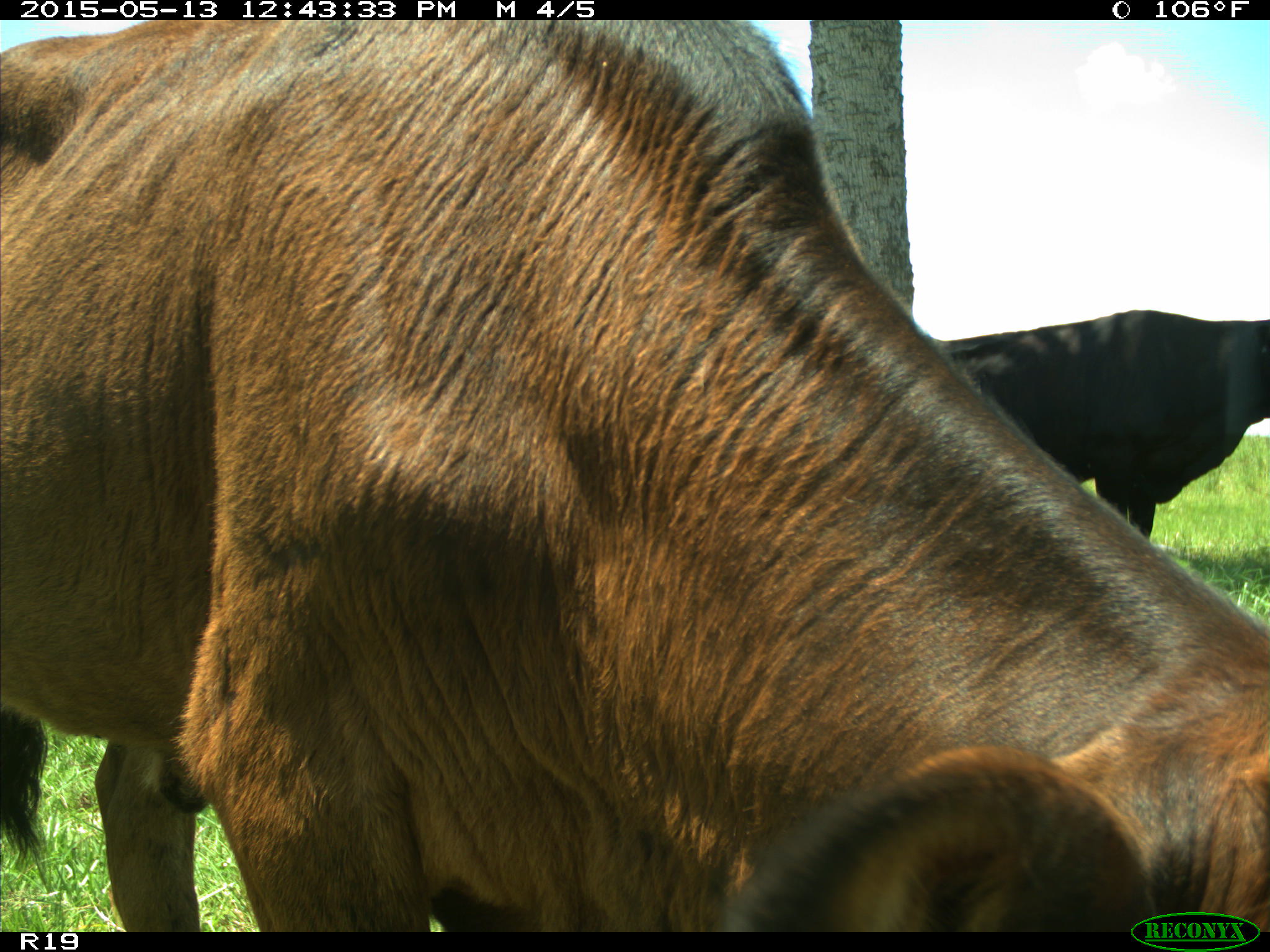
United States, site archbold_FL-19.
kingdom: Animalia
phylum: Chordata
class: Mammalia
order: Artiodactyla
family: Bovidae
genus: Bos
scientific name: Bos taurus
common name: domestic cow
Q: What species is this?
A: Bos taurus (domestic cow).